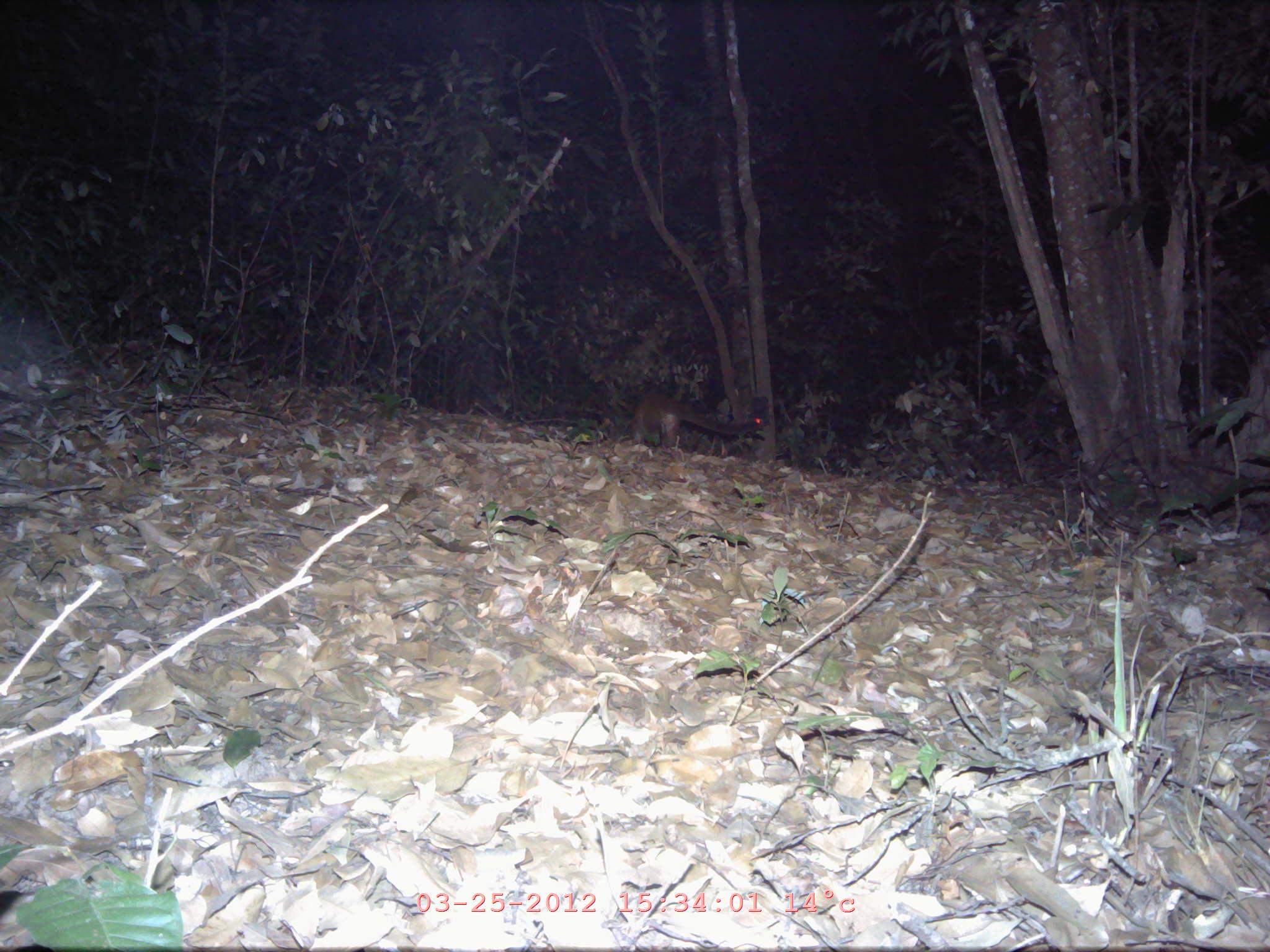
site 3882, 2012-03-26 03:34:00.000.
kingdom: Animalia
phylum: Chordata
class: Mammalia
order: Carnivora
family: Viverridae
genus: Paguma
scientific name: Paguma larvata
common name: masked palm civet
Paguma larvata (masked palm civet), count 1.